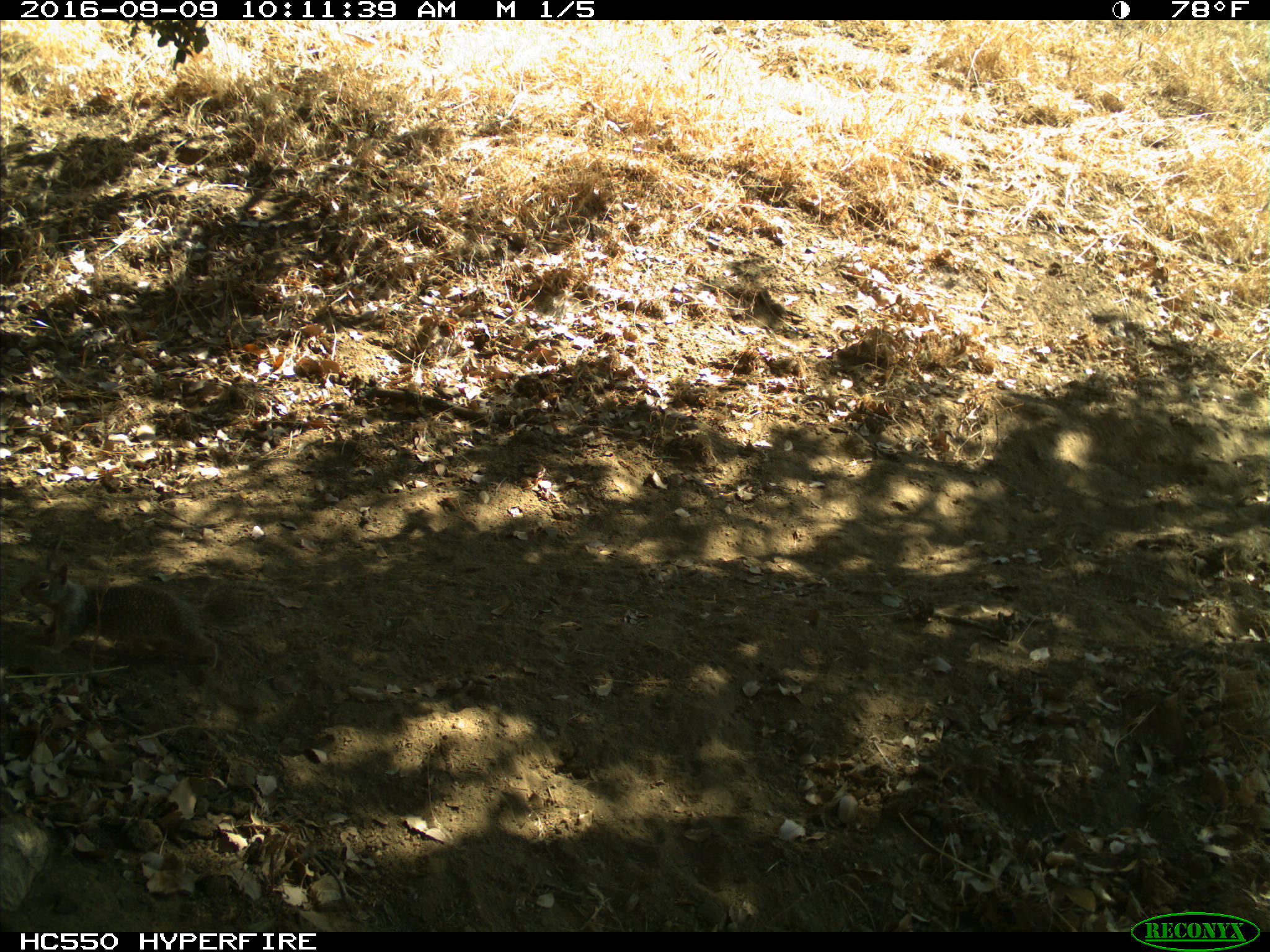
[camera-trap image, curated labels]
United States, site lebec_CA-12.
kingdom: Animalia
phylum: Chordata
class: Mammalia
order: Rodentia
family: Sciuridae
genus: Otospermophilus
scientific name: Otospermophilus beecheyi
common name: california ground squirrel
Otospermophilus beecheyi (california ground squirrel).